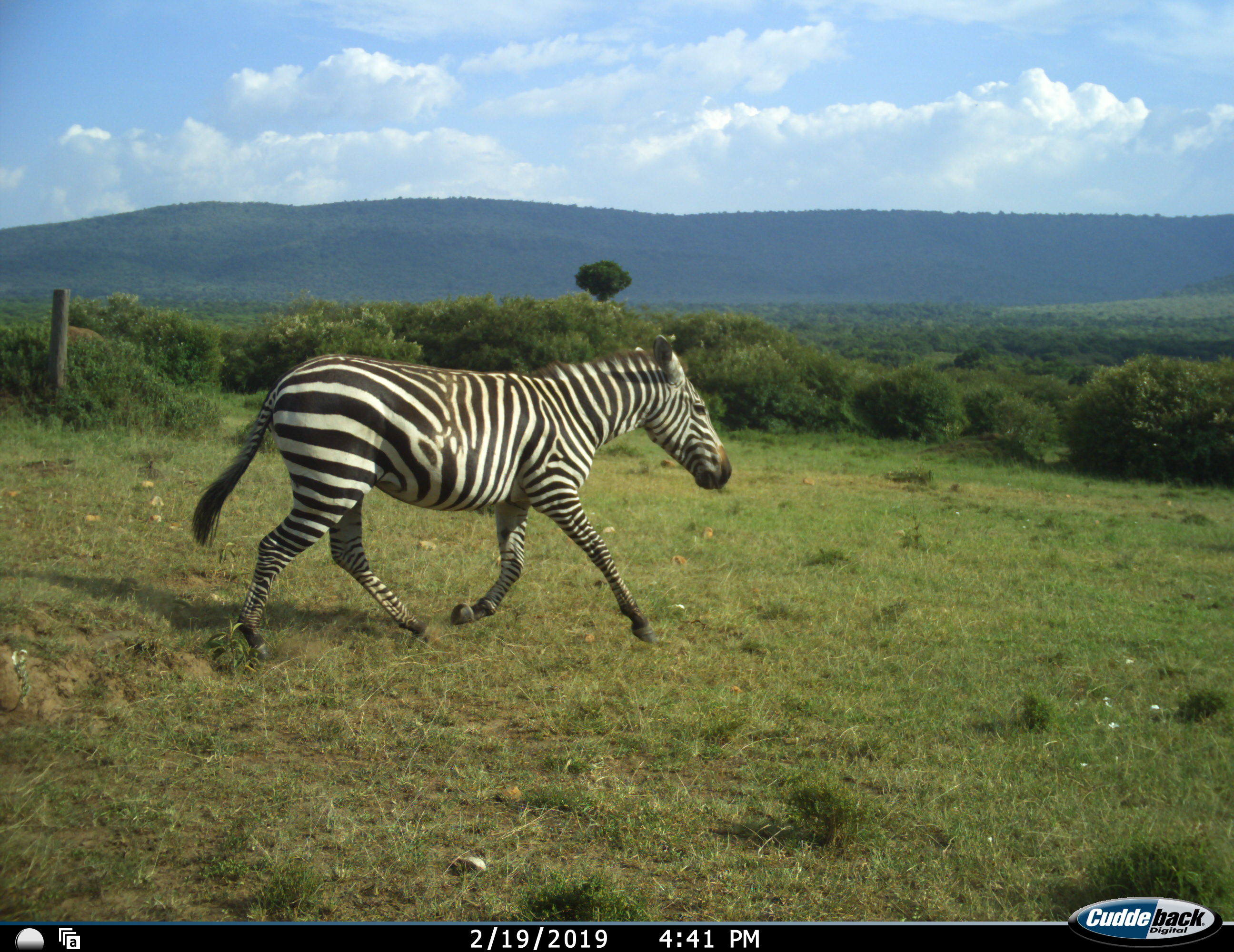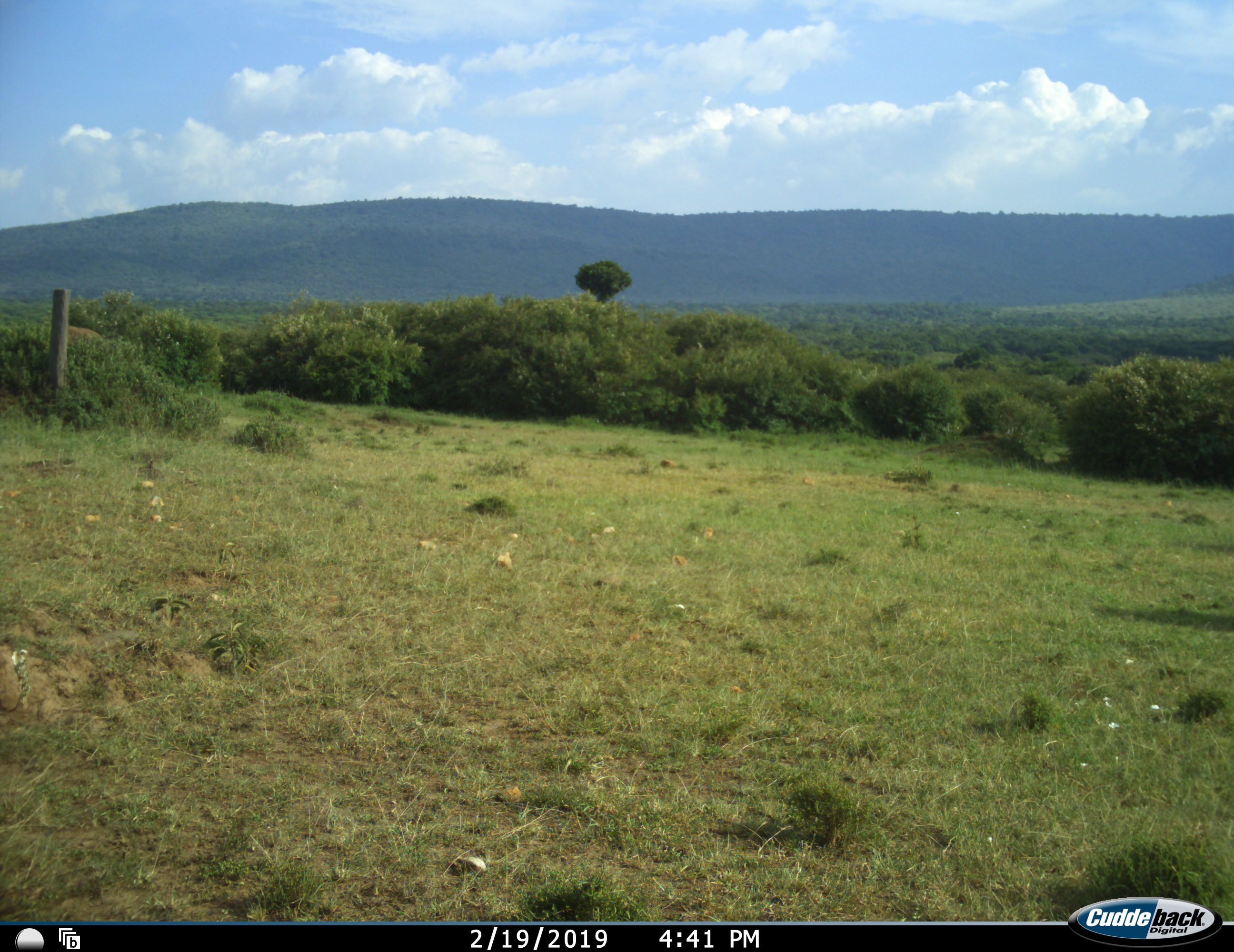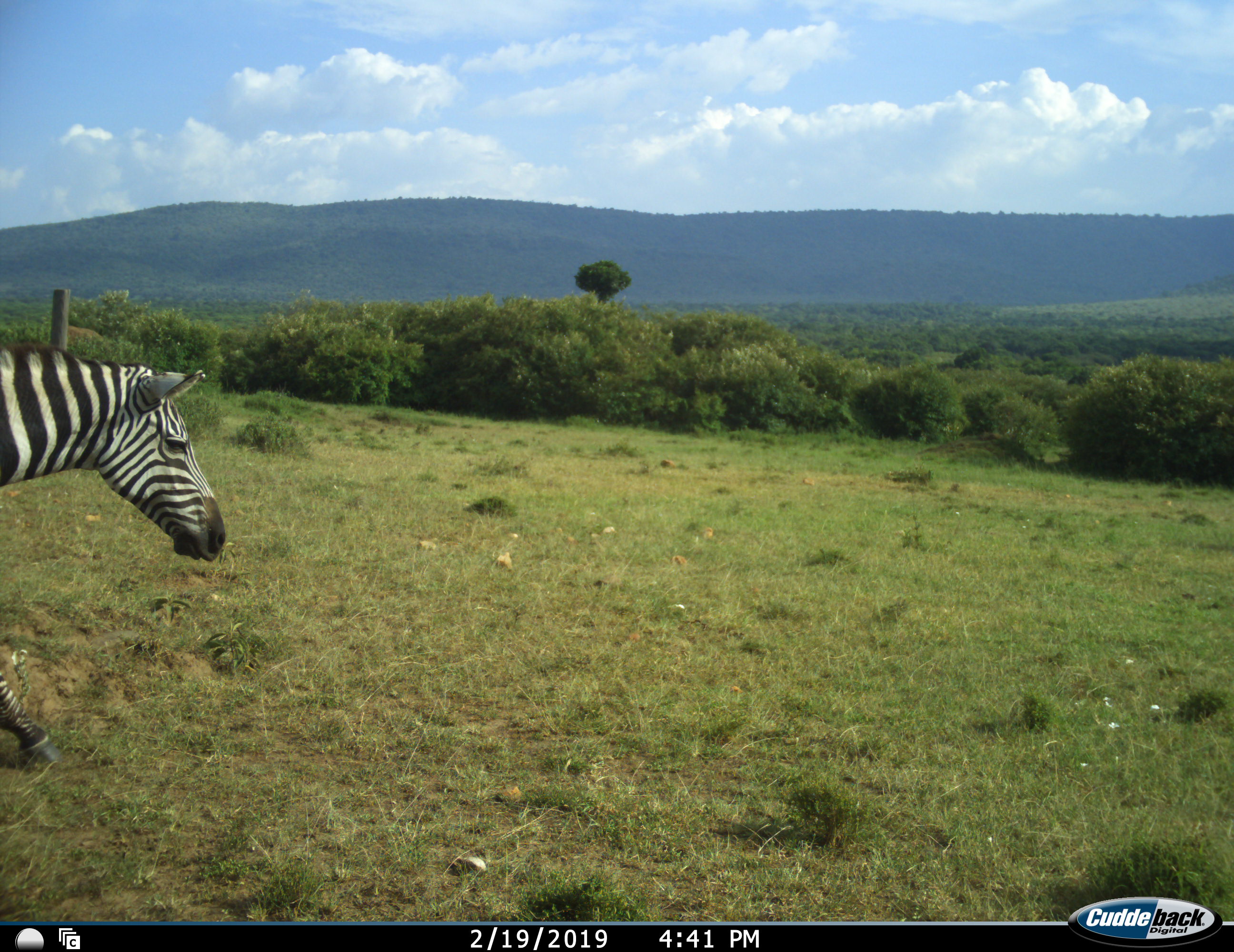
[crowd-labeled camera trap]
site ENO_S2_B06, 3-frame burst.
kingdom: Animalia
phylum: Chordata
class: Mammalia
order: Perissodactyla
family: Equidae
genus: Equus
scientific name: Equus quagga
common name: plains zebra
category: zebraplains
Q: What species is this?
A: Zebraplains (plains zebra) (Equus quagga).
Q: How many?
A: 1.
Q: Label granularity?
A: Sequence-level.